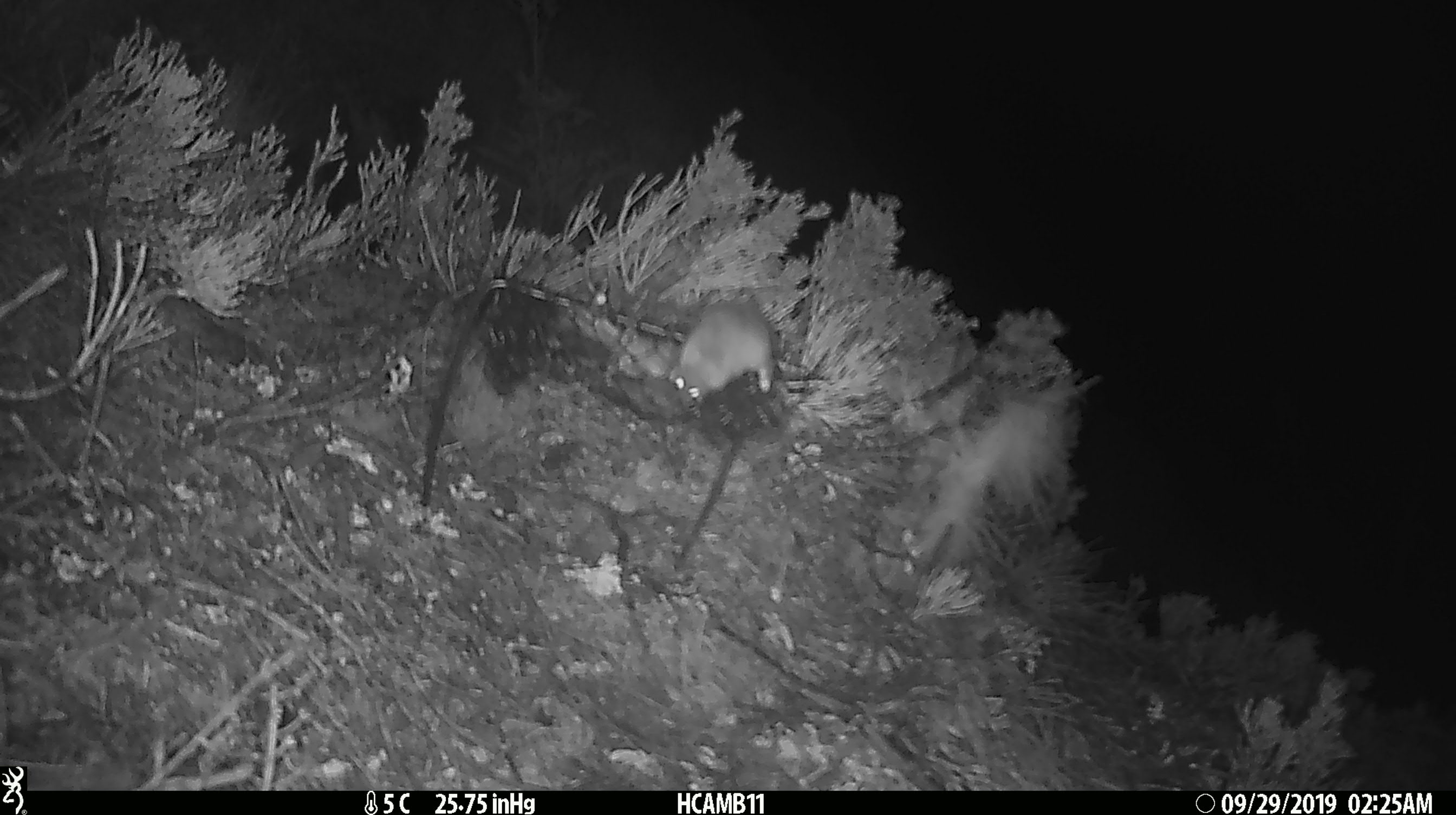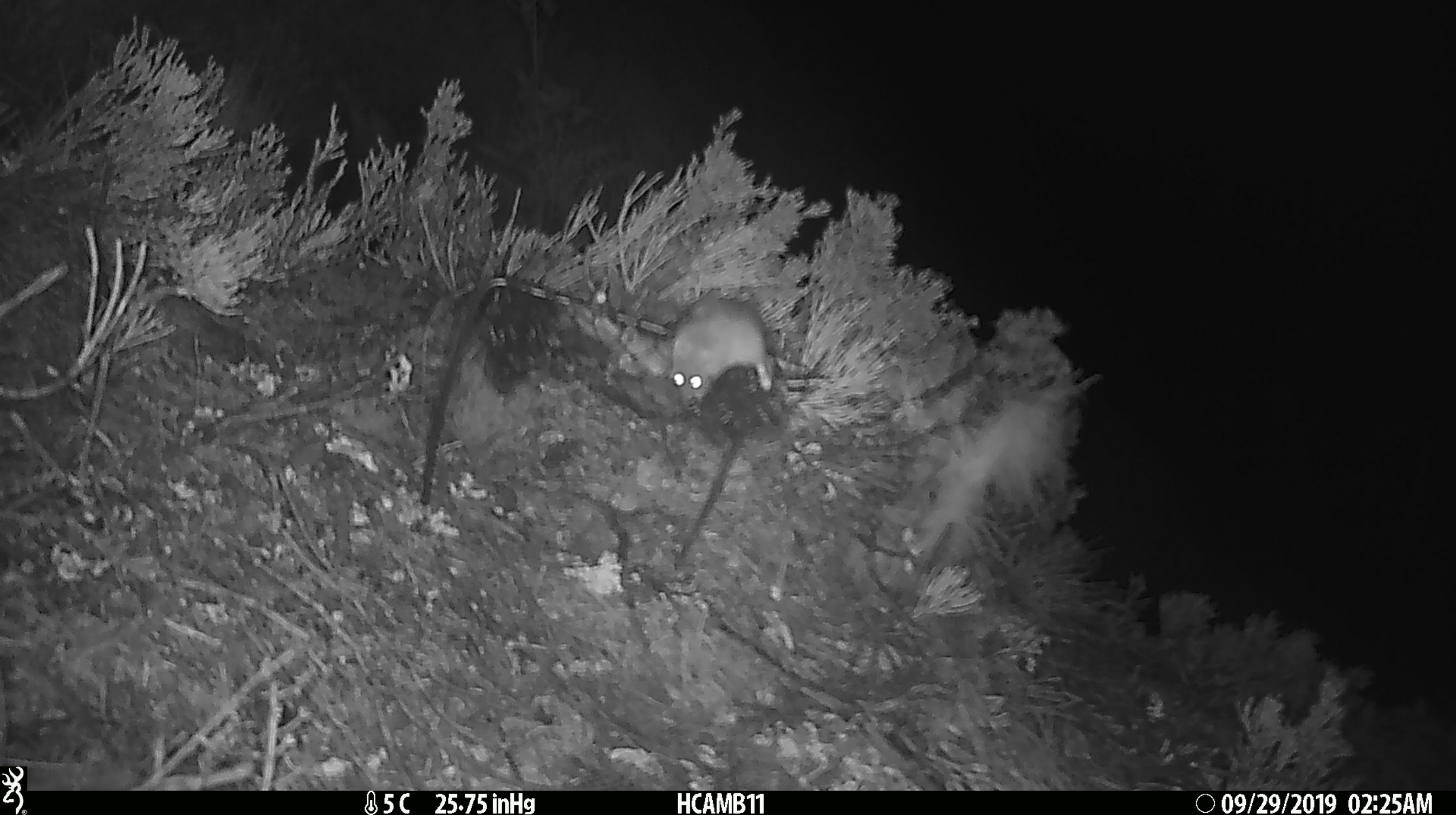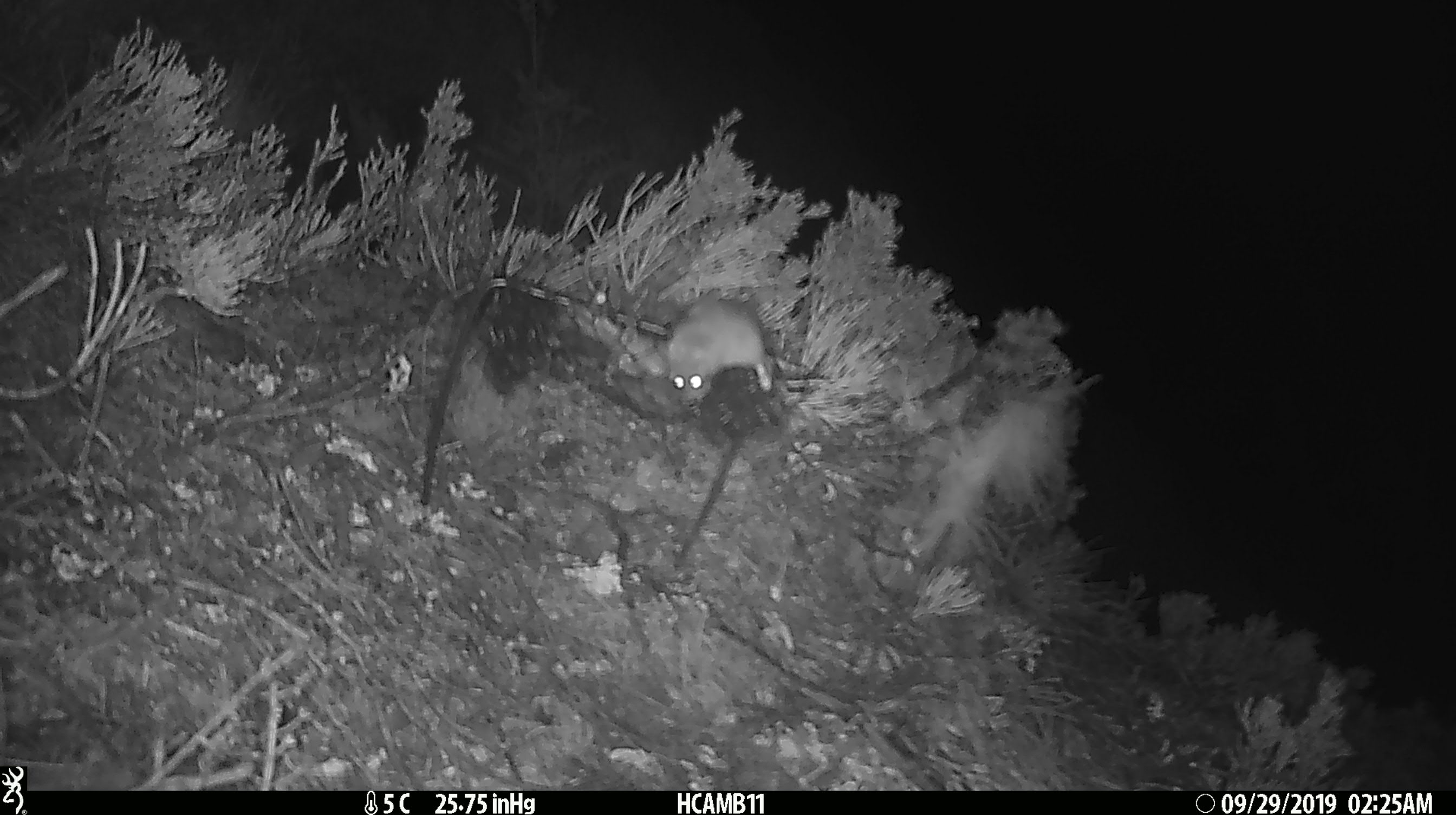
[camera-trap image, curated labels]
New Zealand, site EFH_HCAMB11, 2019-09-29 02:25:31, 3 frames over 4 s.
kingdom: Animalia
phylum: Chordata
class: Mammalia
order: Rodentia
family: Muridae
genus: Mus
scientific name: Mus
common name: mouse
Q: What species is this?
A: Mouse (Mus).